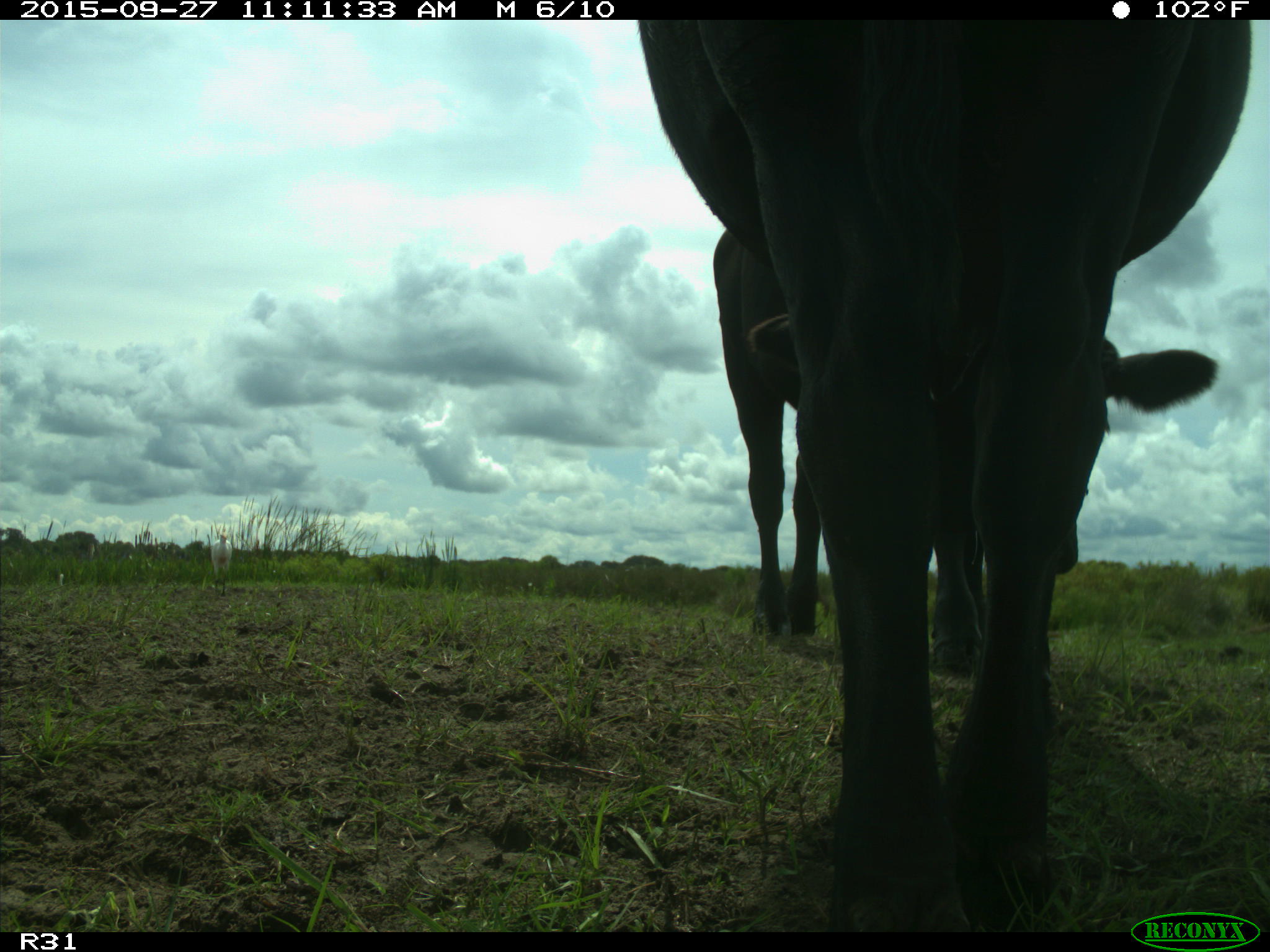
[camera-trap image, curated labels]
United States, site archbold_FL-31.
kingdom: Animalia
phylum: Chordata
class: Mammalia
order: Artiodactyla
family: Bovidae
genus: Bos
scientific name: Bos taurus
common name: domestic cow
Bos taurus (domestic cow).